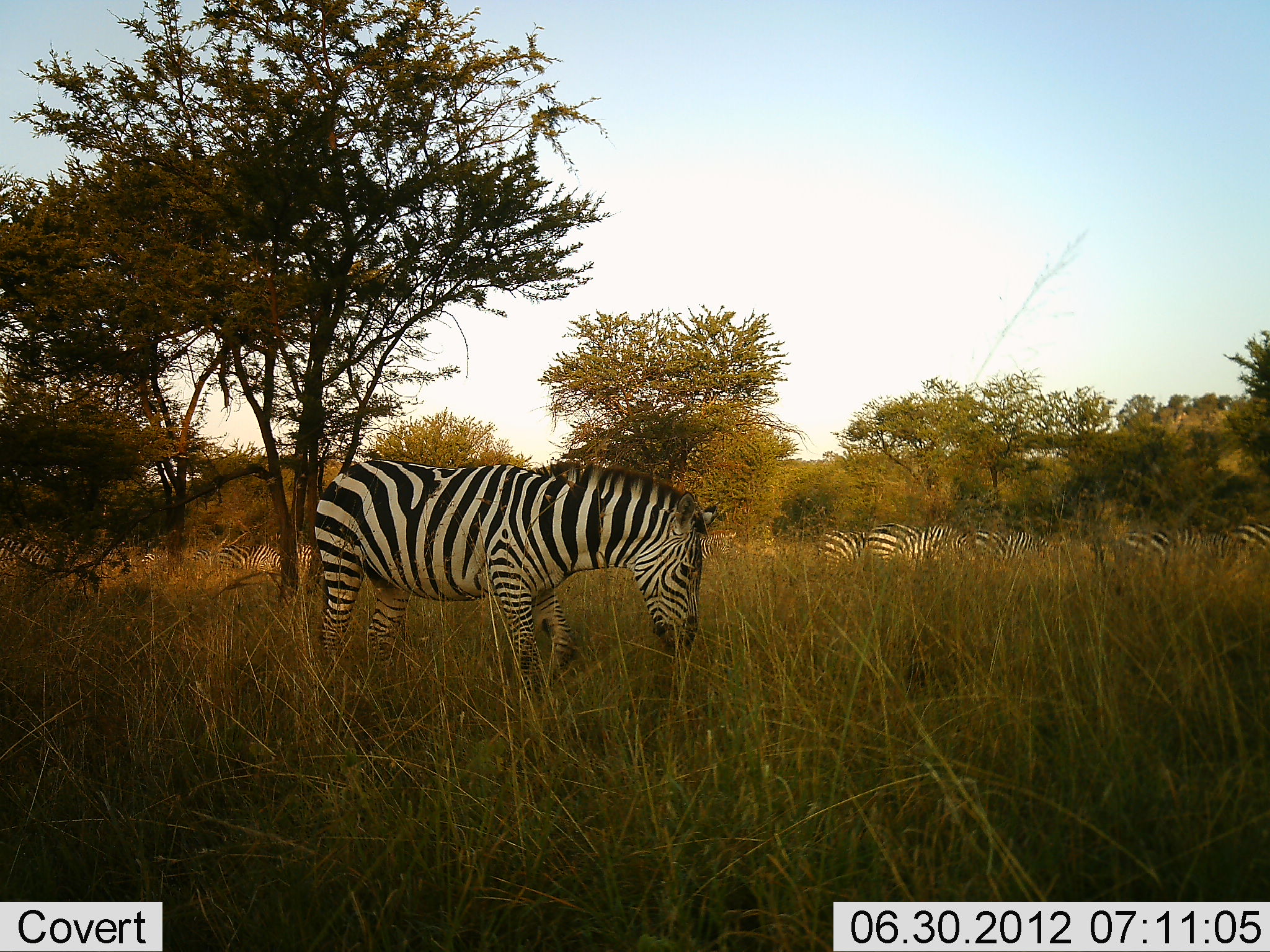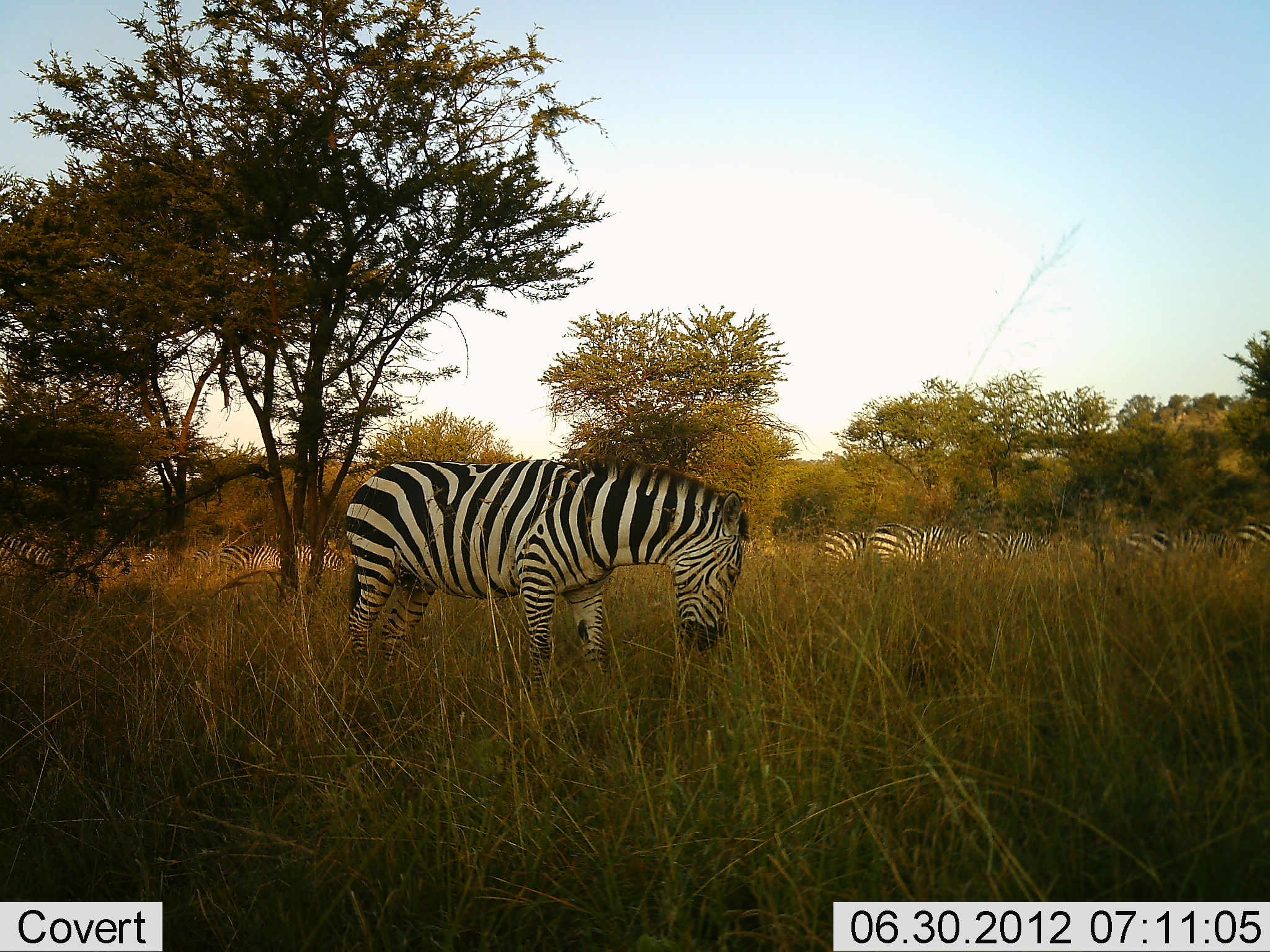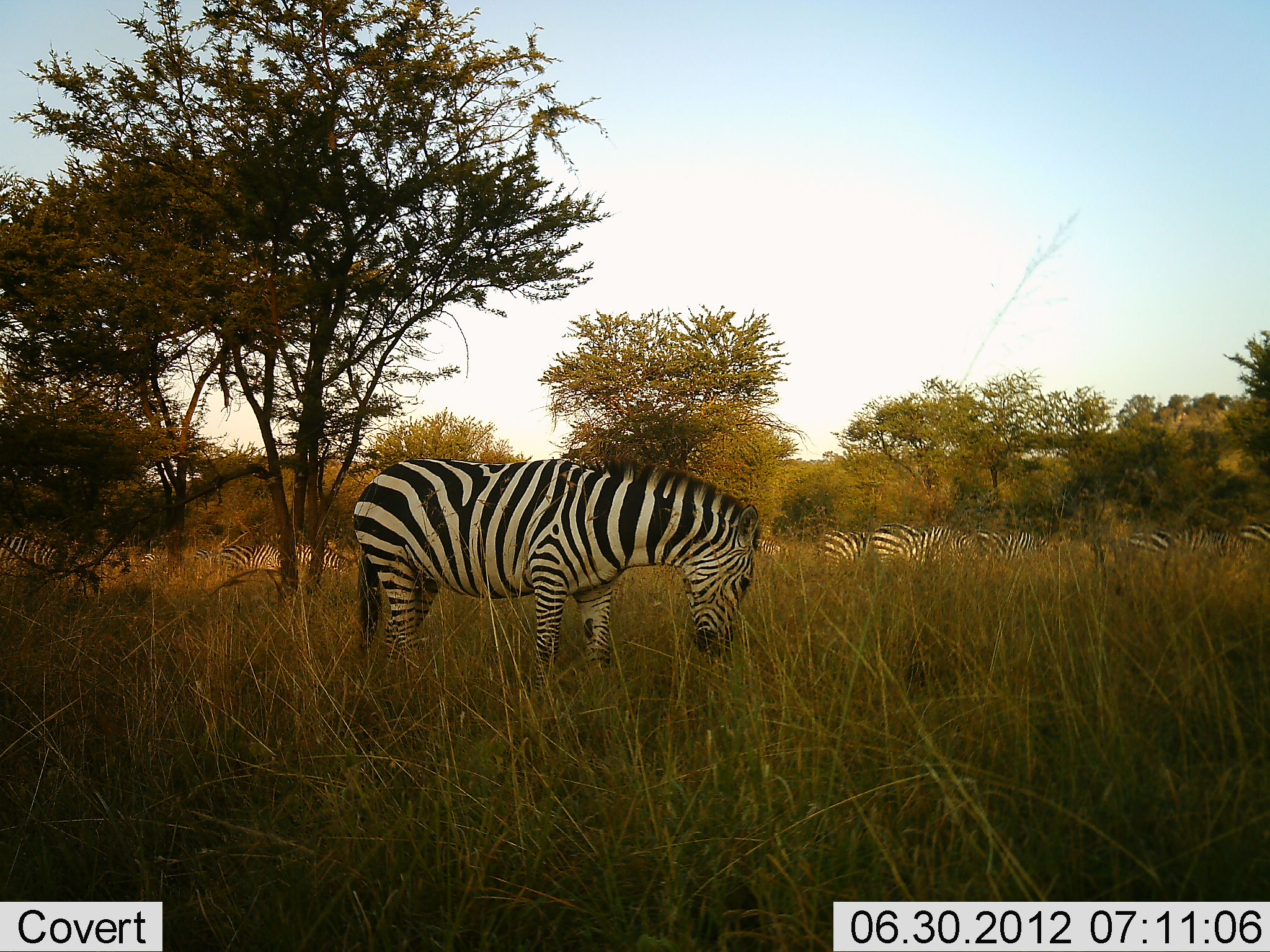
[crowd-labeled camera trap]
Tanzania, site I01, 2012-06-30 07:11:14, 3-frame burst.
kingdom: Animalia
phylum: Chordata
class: Mammalia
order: Perissodactyla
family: Equidae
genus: Equus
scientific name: Equus quagga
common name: plains zebra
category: zebra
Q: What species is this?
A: Zebra (plains zebra) (Equus quagga).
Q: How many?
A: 11-50.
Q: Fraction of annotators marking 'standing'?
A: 60%.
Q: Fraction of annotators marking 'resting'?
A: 0%.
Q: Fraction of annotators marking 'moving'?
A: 10%.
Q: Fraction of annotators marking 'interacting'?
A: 0%.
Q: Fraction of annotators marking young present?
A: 0%.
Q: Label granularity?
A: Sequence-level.